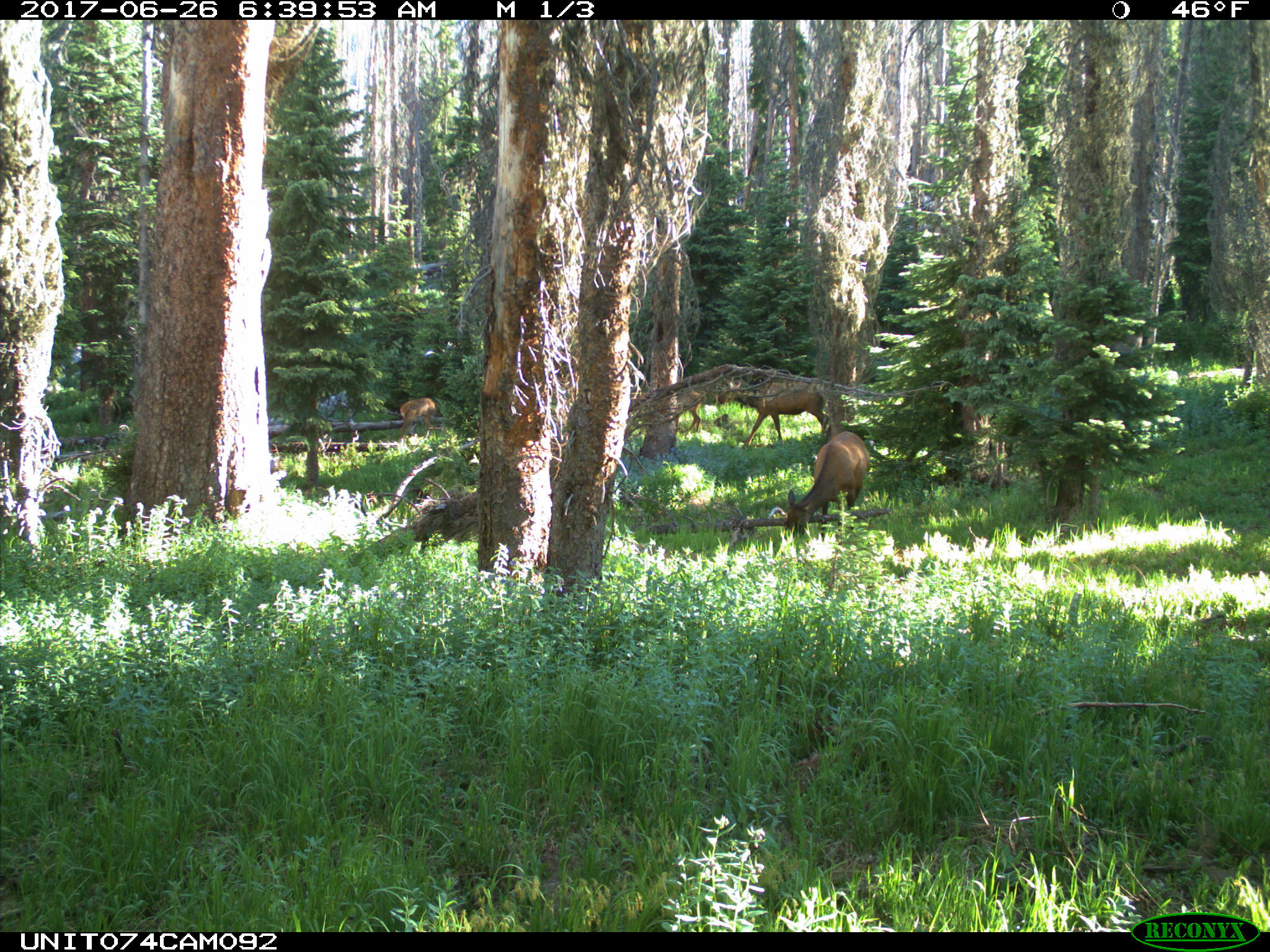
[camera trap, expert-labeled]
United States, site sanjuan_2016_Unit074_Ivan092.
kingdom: Animalia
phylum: Chordata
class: Mammalia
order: Artiodactyla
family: Cervidae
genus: Cervus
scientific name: Cervus elaphus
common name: red deer